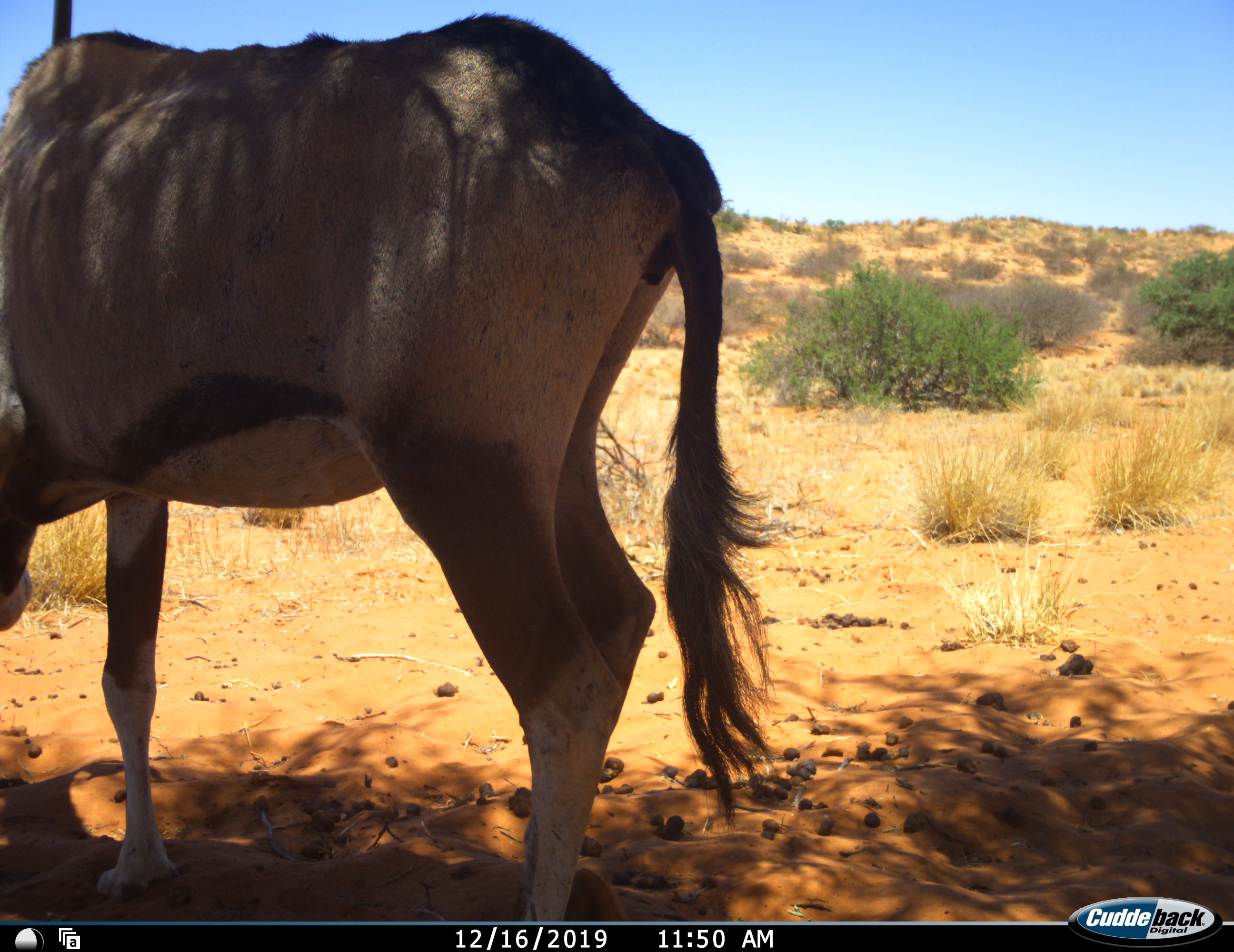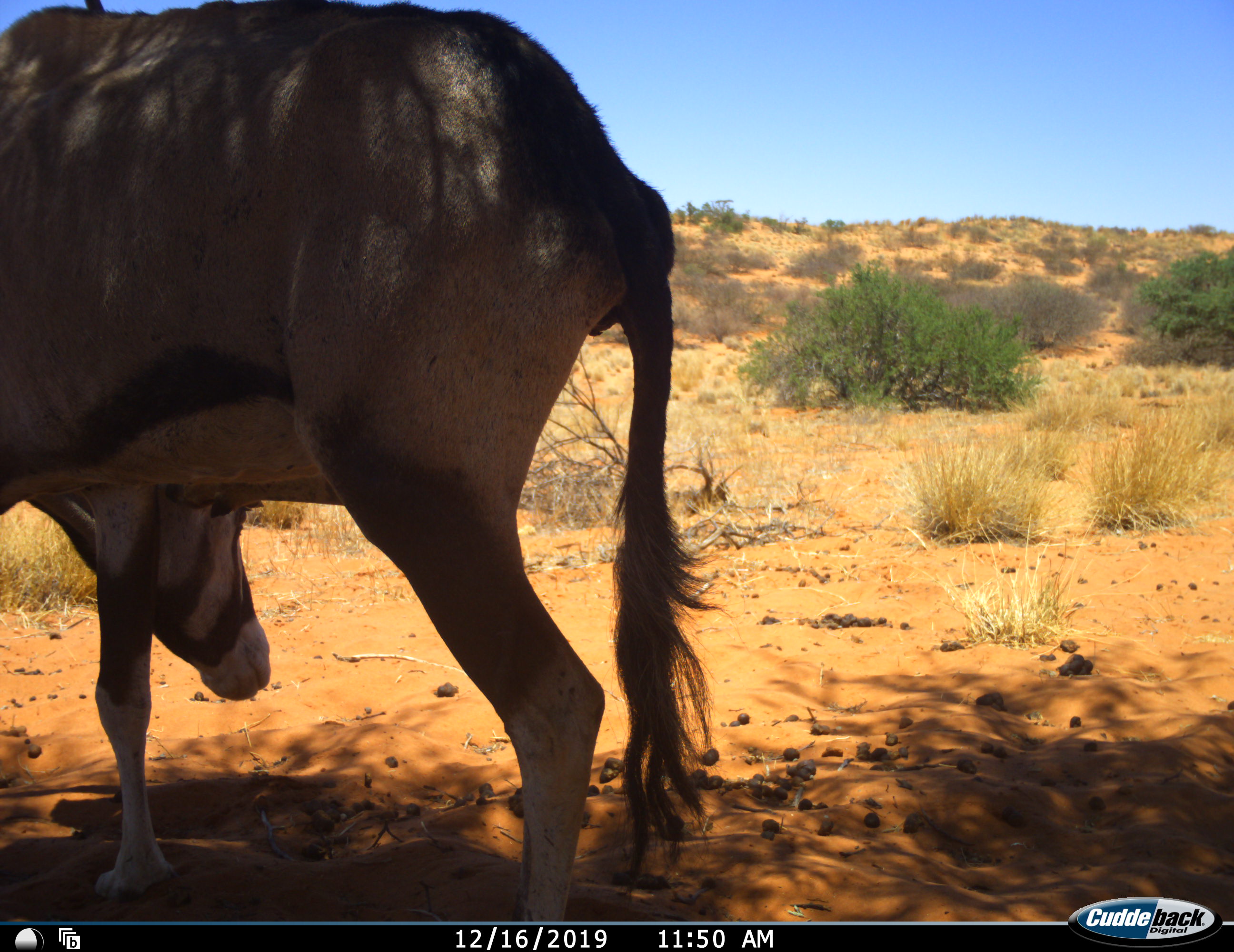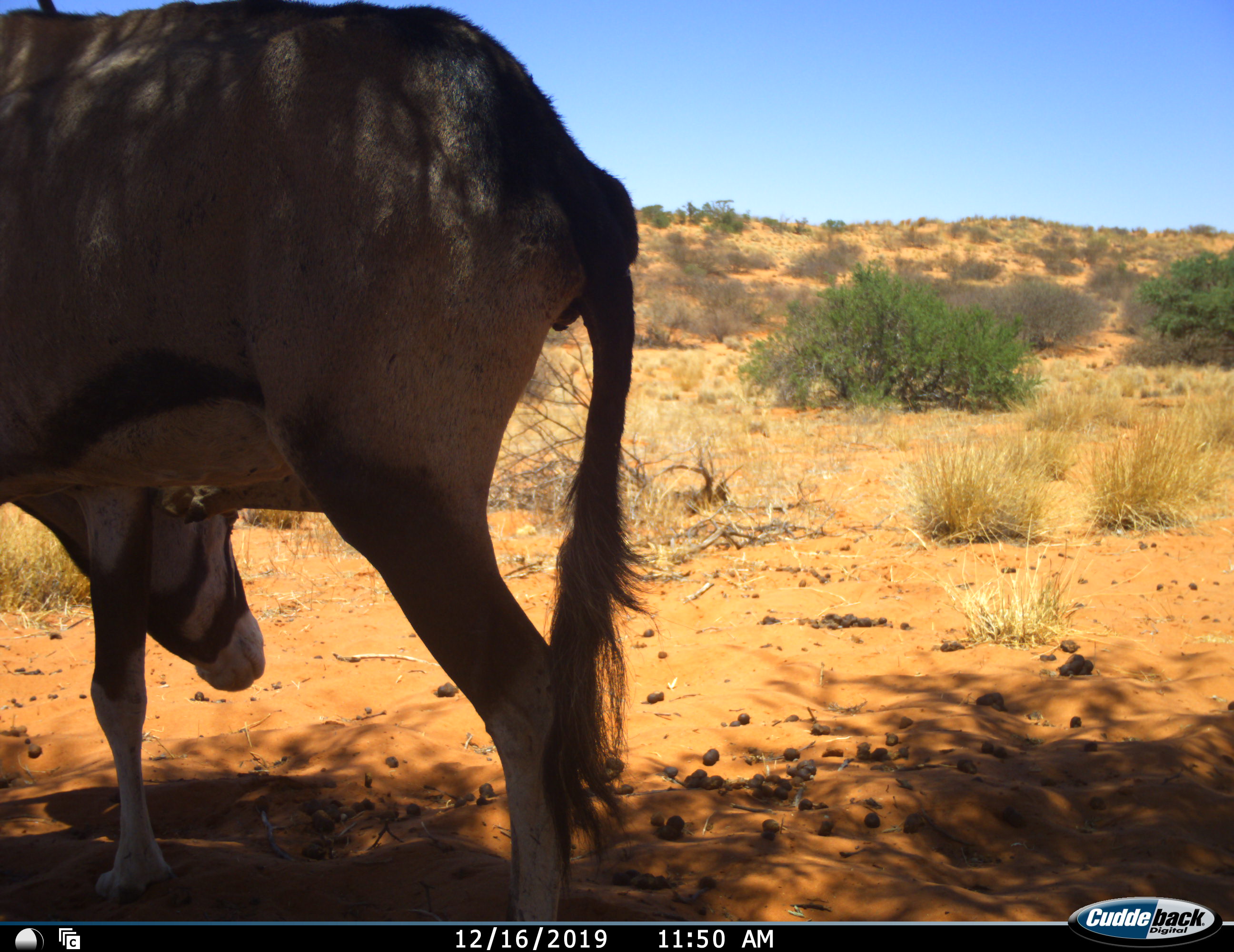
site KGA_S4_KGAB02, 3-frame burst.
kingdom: Animalia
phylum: Chordata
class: Mammalia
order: Artiodactyla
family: Bovidae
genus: Oryx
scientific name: Oryx gazella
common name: gemsbok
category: oryx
Oryx (gemsbok) (Oryx gazella), count 1. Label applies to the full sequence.